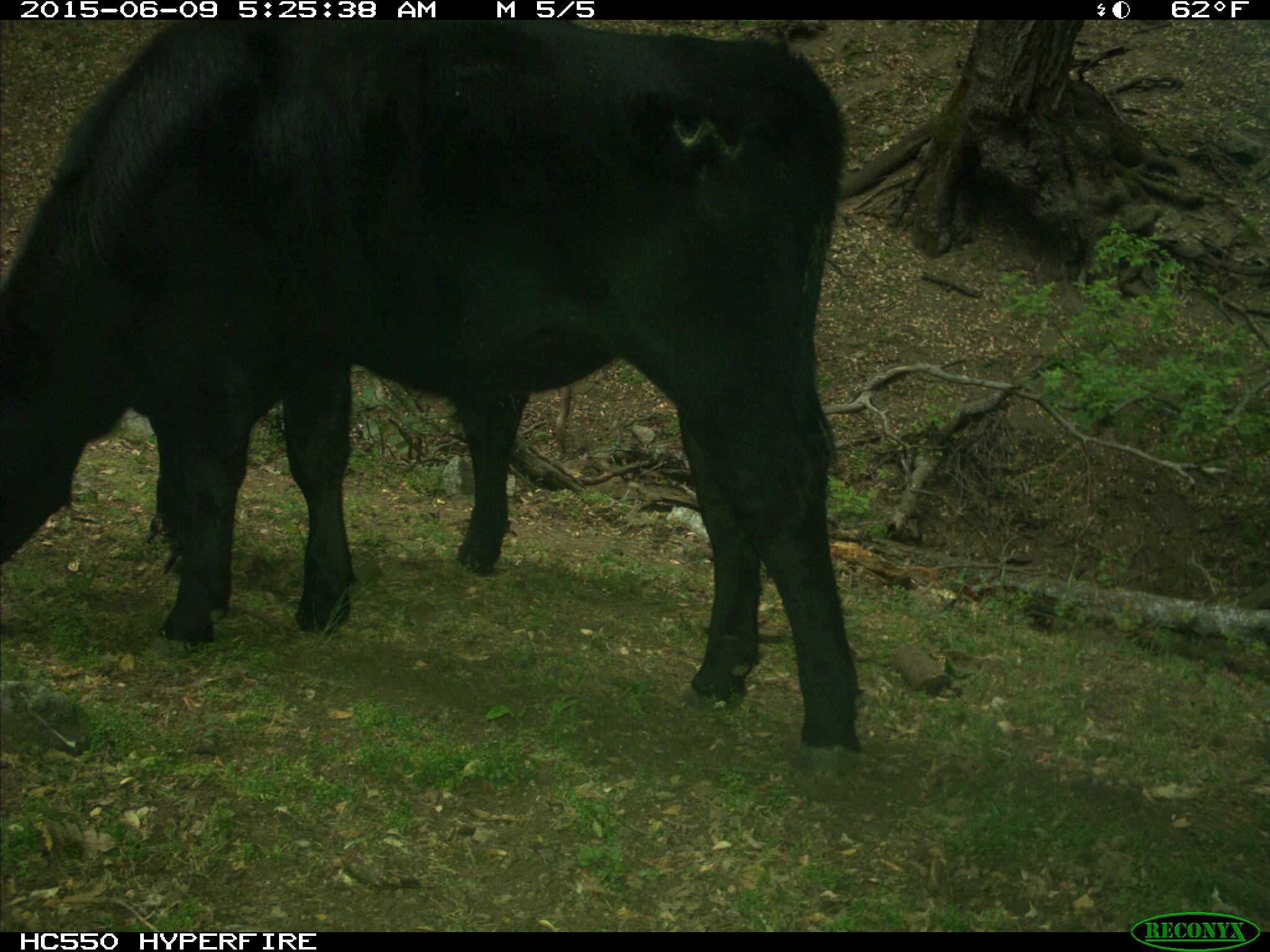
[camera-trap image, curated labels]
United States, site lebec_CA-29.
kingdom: Animalia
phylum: Chordata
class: Mammalia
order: Artiodactyla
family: Bovidae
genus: Bos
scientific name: Bos taurus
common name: domestic cow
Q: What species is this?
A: Bos taurus (domestic cow).